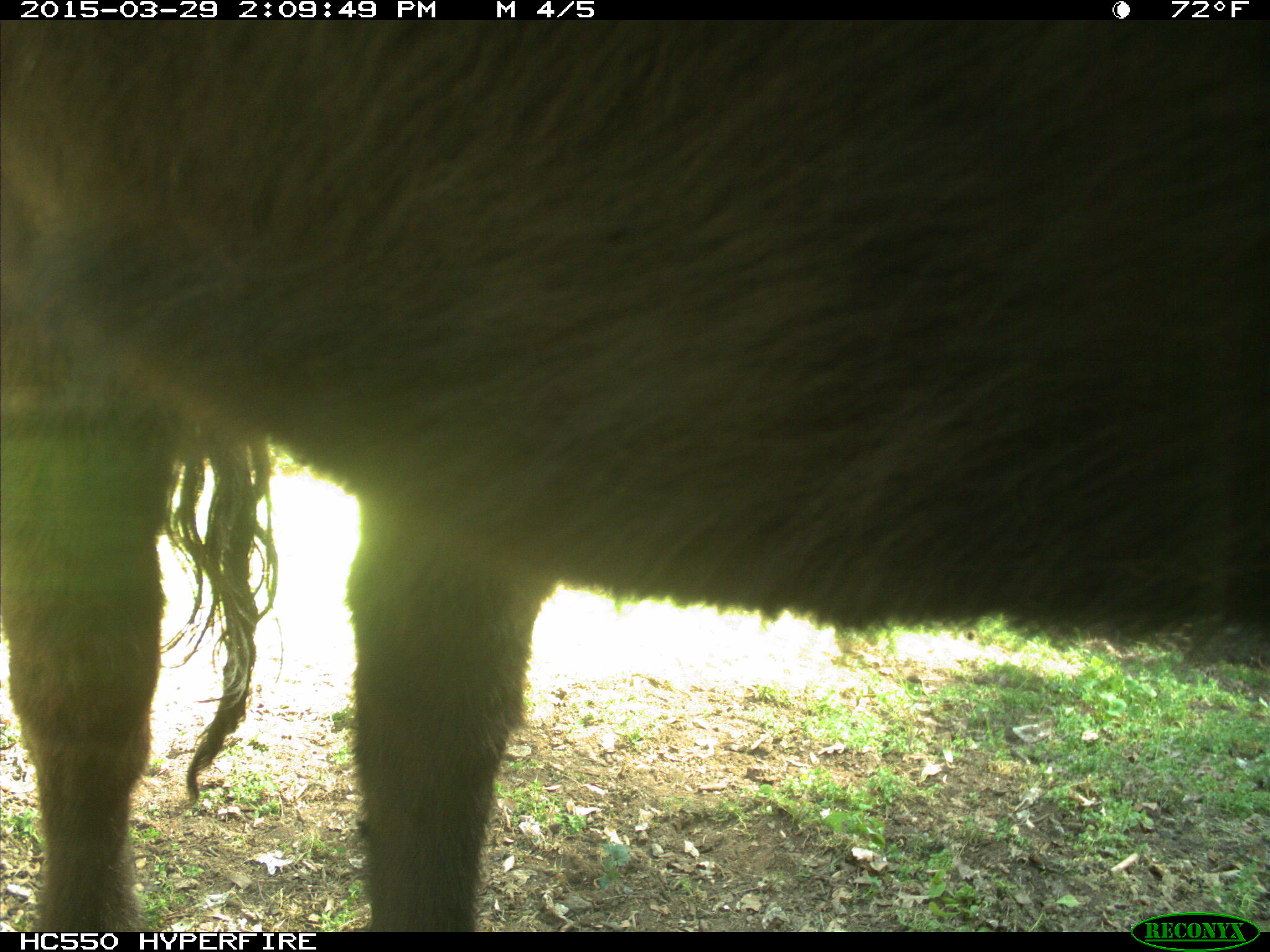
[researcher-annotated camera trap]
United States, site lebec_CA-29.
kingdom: Animalia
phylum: Chordata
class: Mammalia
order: Artiodactyla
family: Bovidae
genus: Bos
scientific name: Bos taurus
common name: domestic cow